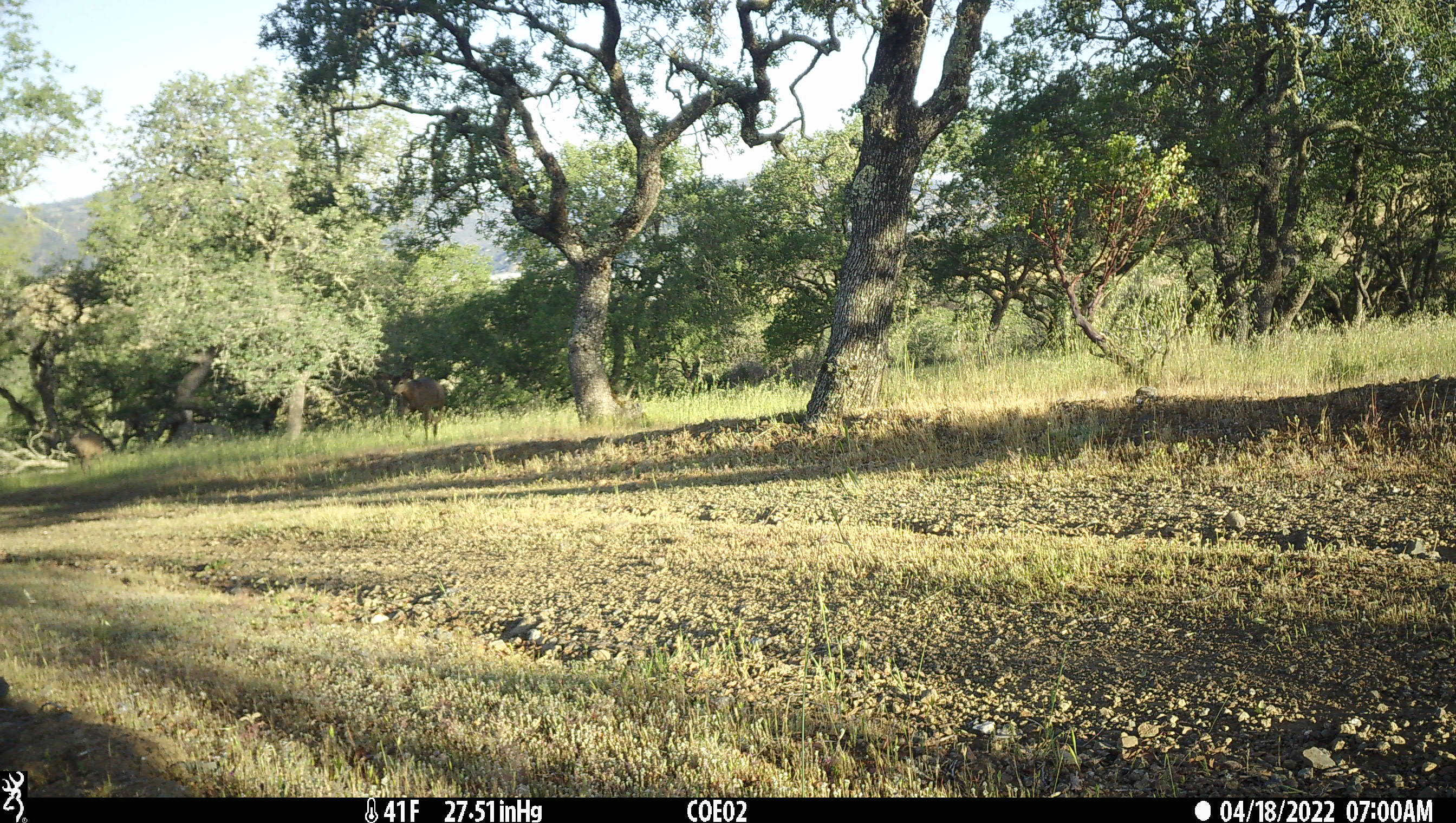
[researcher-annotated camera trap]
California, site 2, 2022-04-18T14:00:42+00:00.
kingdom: Animalia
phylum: Chordata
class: Mammalia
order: Artiodactyla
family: Cervidae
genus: Odocoileus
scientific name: Odocoileus hemionus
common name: mule deer